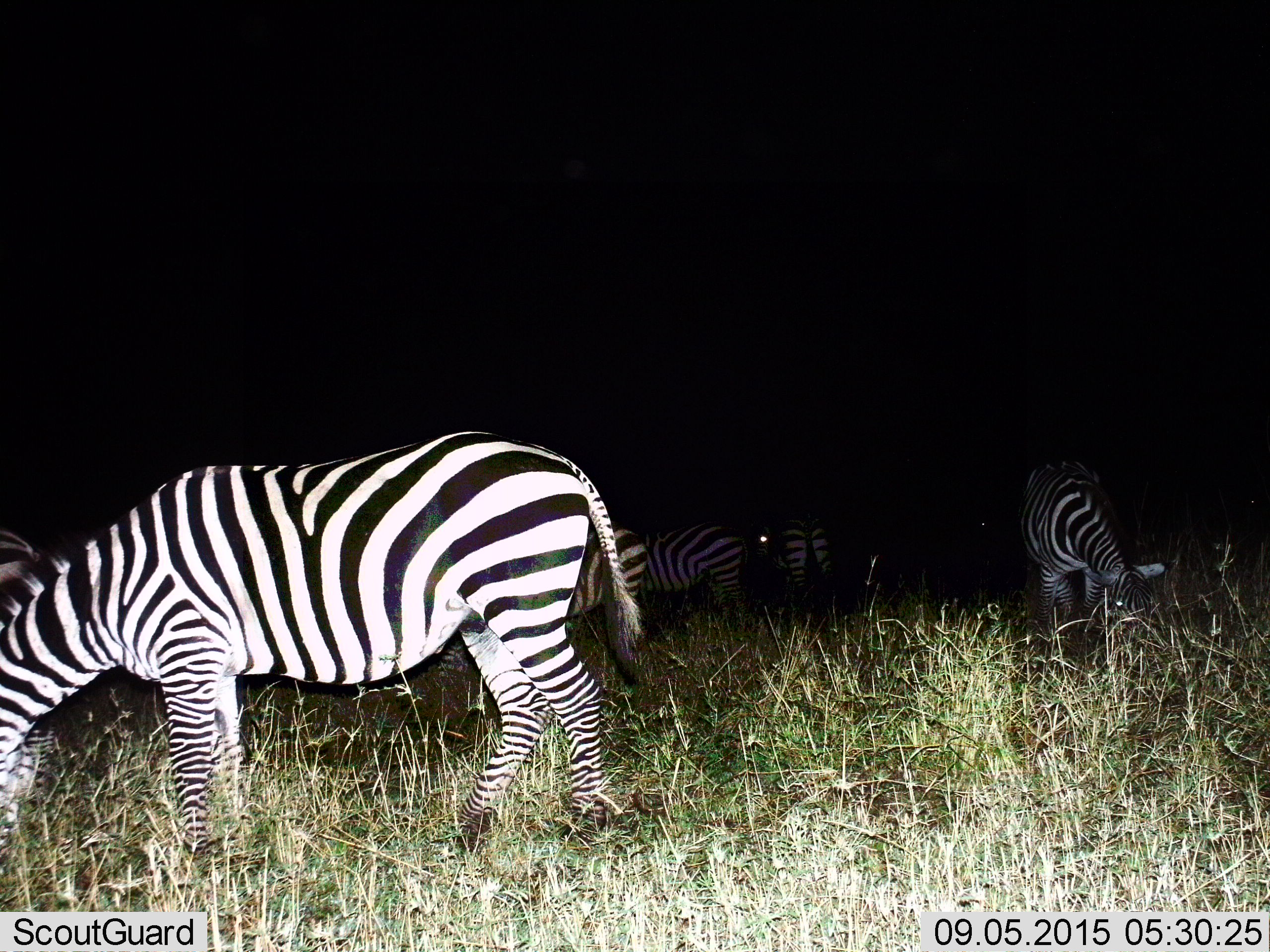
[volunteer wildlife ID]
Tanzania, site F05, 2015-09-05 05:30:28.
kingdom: Animalia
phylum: Chordata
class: Mammalia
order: Perissodactyla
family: Equidae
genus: Equus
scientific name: Equus quagga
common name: plains zebra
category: zebra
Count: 6.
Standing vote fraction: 30%.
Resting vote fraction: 0%.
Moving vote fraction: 15%.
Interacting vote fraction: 0%.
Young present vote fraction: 5%.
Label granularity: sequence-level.